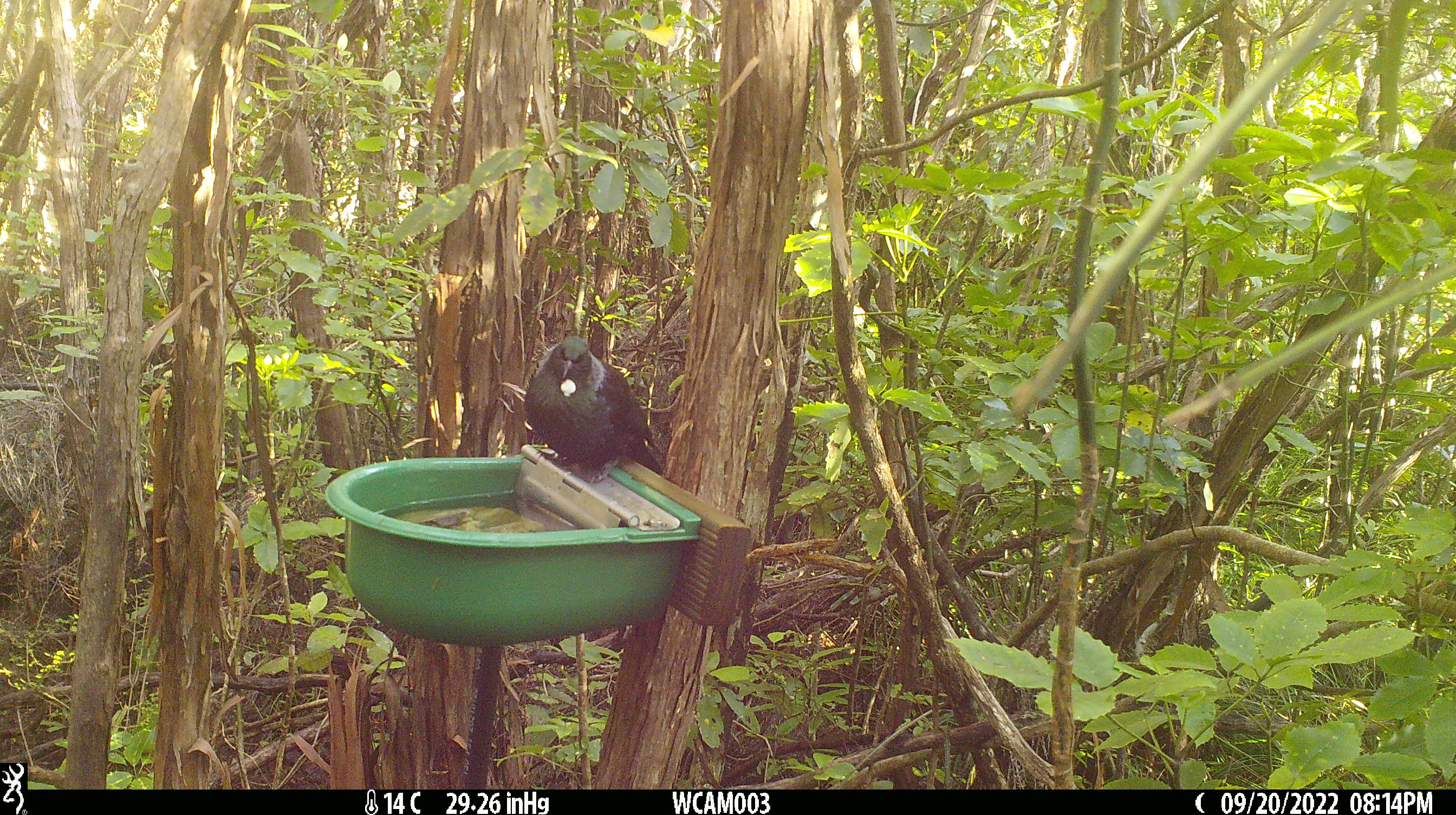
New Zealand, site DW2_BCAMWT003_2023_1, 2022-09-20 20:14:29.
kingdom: Animalia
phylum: Chordata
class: Aves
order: Passeriformes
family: Meliphagidae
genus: Prosthemadera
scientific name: Prosthemadera novaeseelandiae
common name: tui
Tui (Prosthemadera novaeseelandiae).